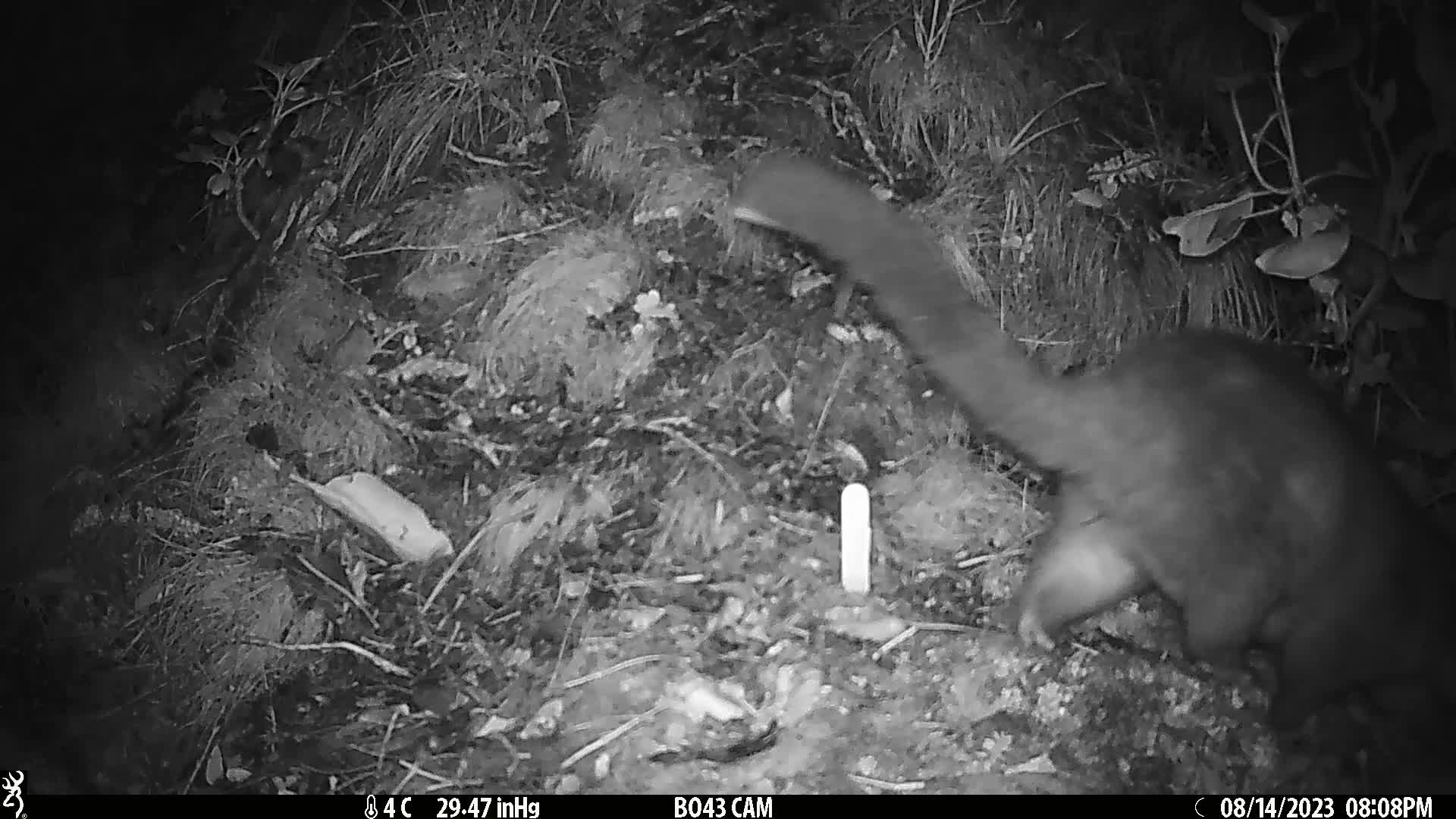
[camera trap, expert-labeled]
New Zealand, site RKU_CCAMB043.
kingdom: Animalia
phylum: Chordata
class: Mammalia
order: Diprotodontia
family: Phalangeridae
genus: Trichosurus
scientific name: Trichosurus vulpecula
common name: common brushtail possum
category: possum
Possum (common brushtail possum) (Trichosurus vulpecula).